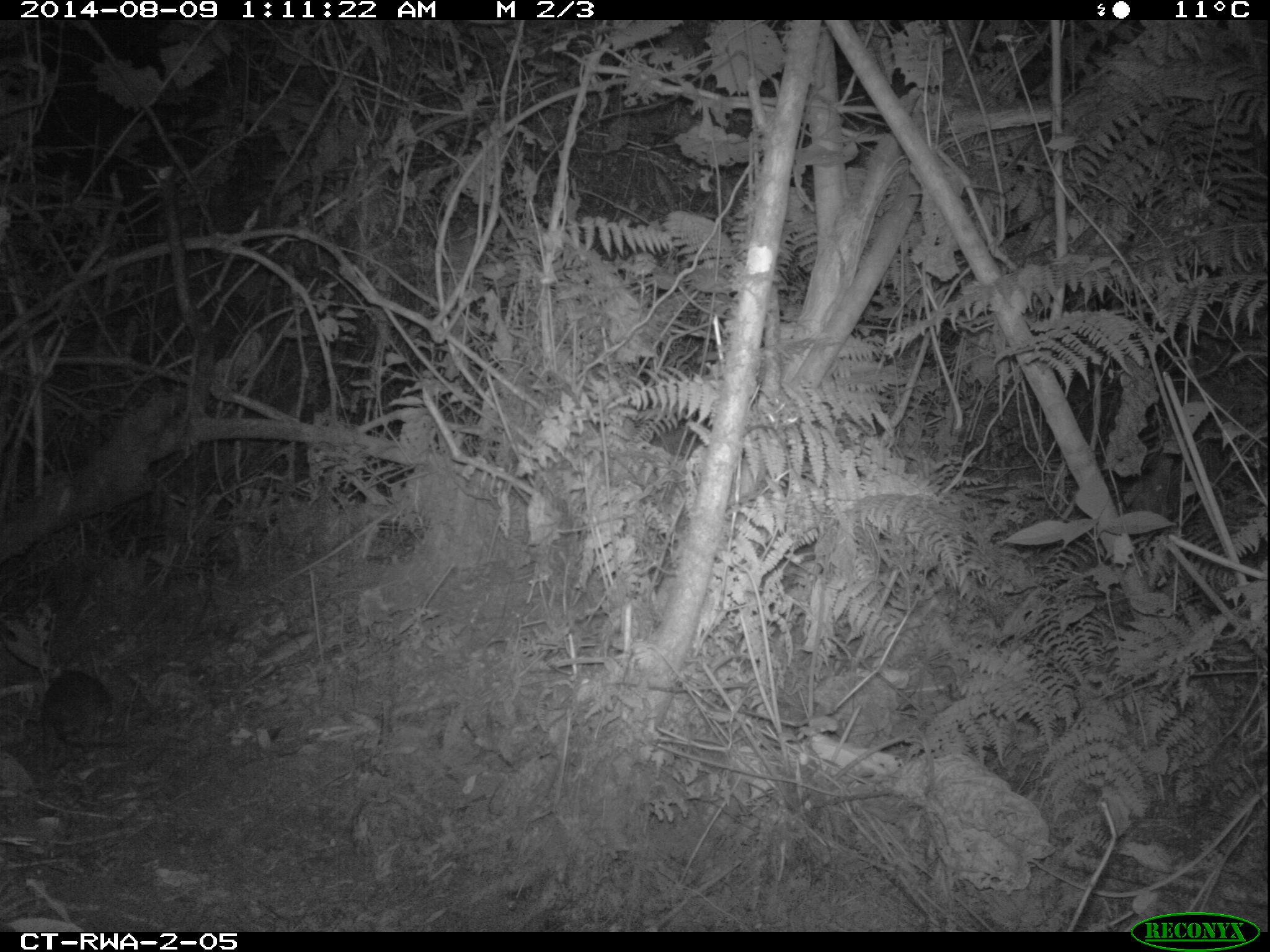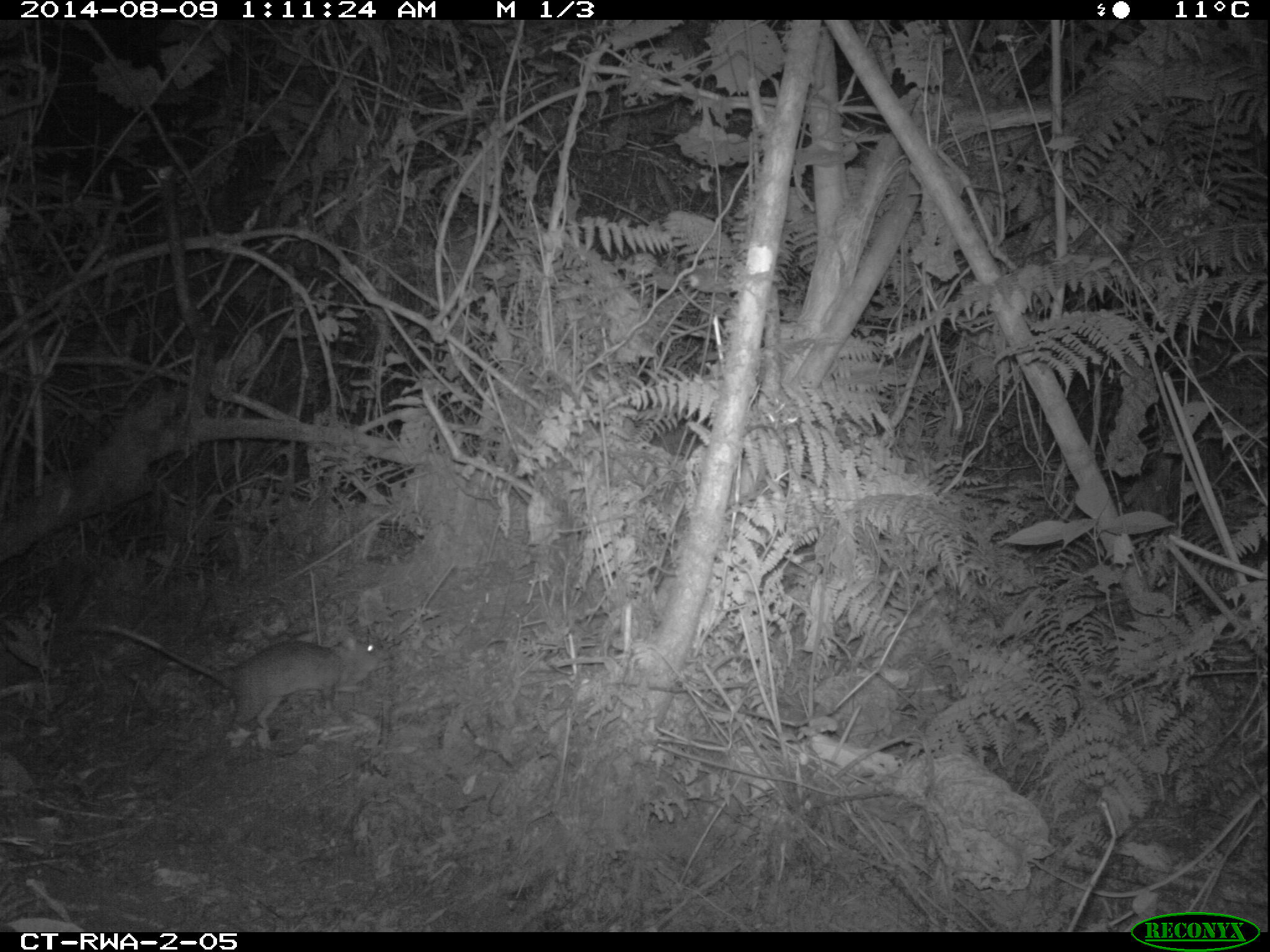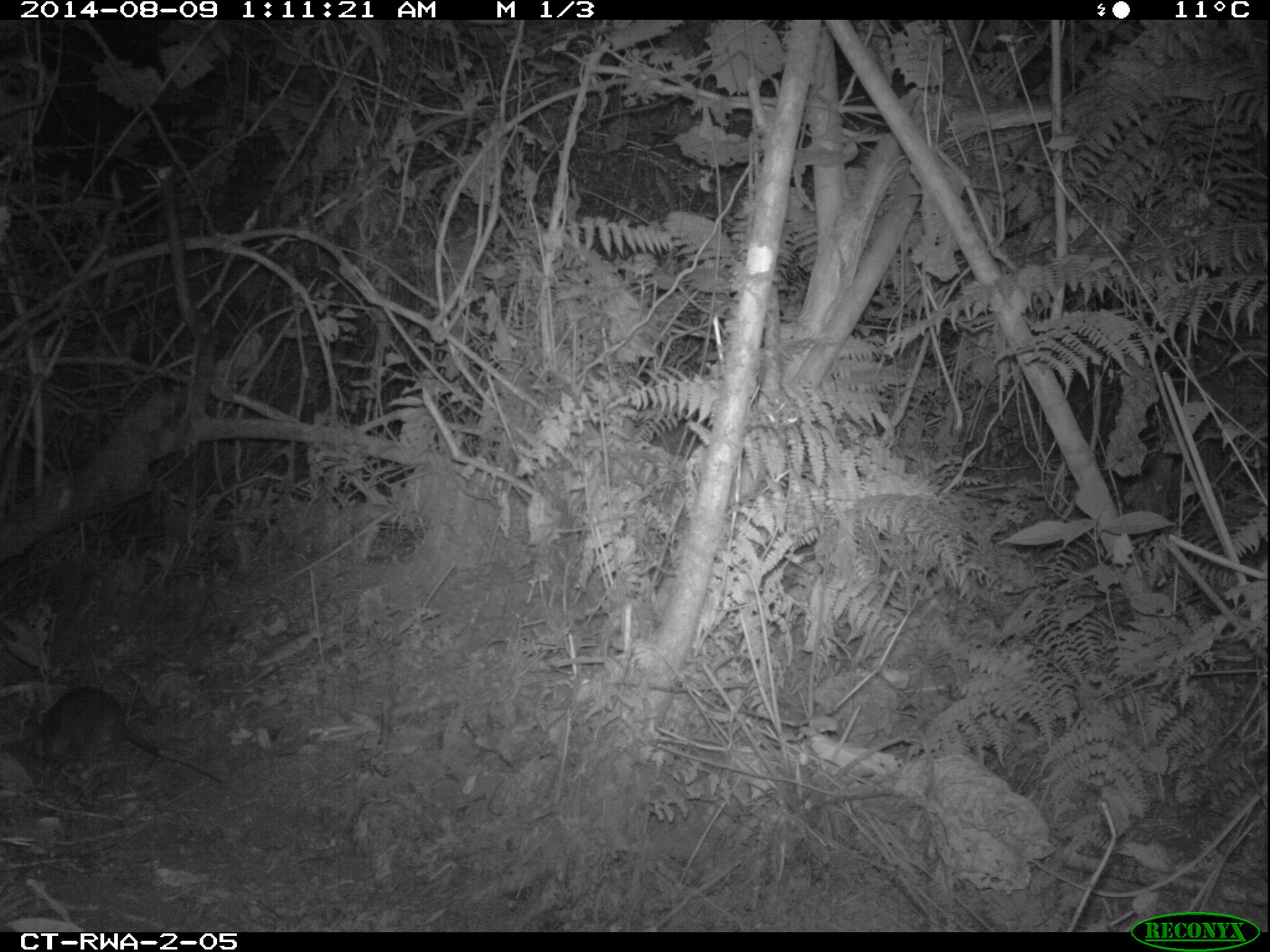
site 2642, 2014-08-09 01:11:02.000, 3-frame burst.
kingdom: Animalia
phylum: Chordata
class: Mammalia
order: Rodentia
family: Nesomyidae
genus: Cricetomys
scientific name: Cricetomys gambianus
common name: african giant pouched rat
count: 1